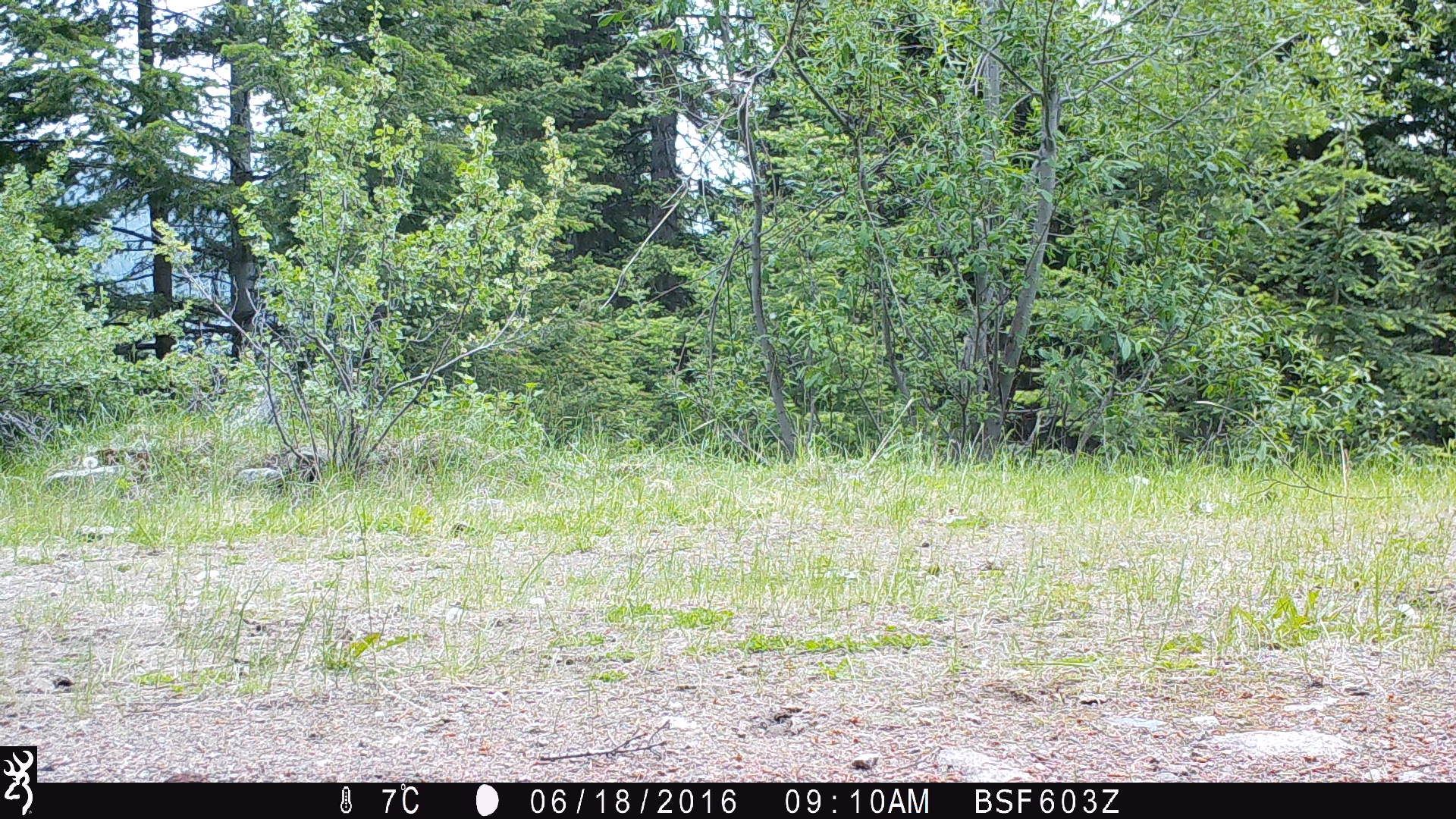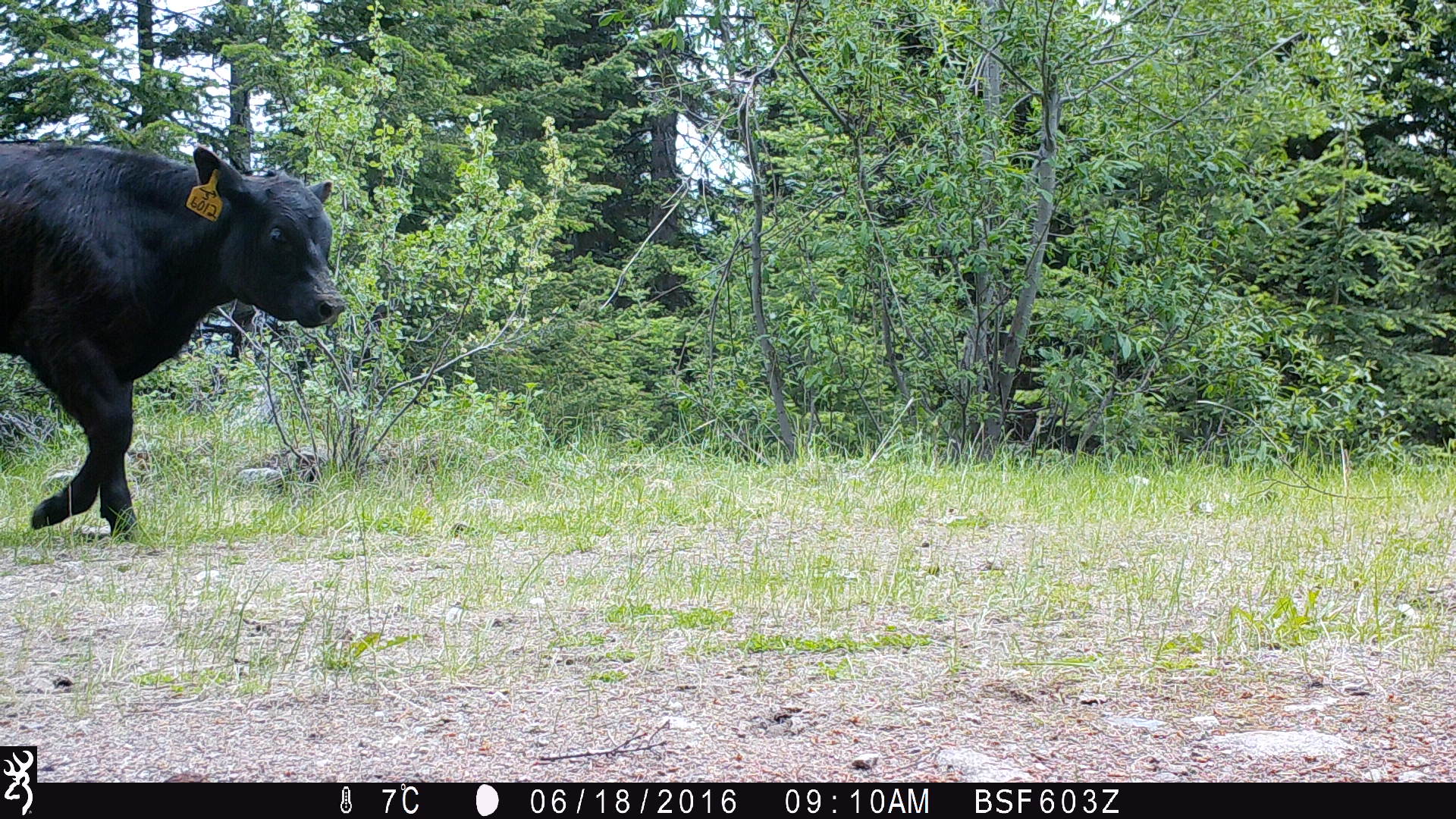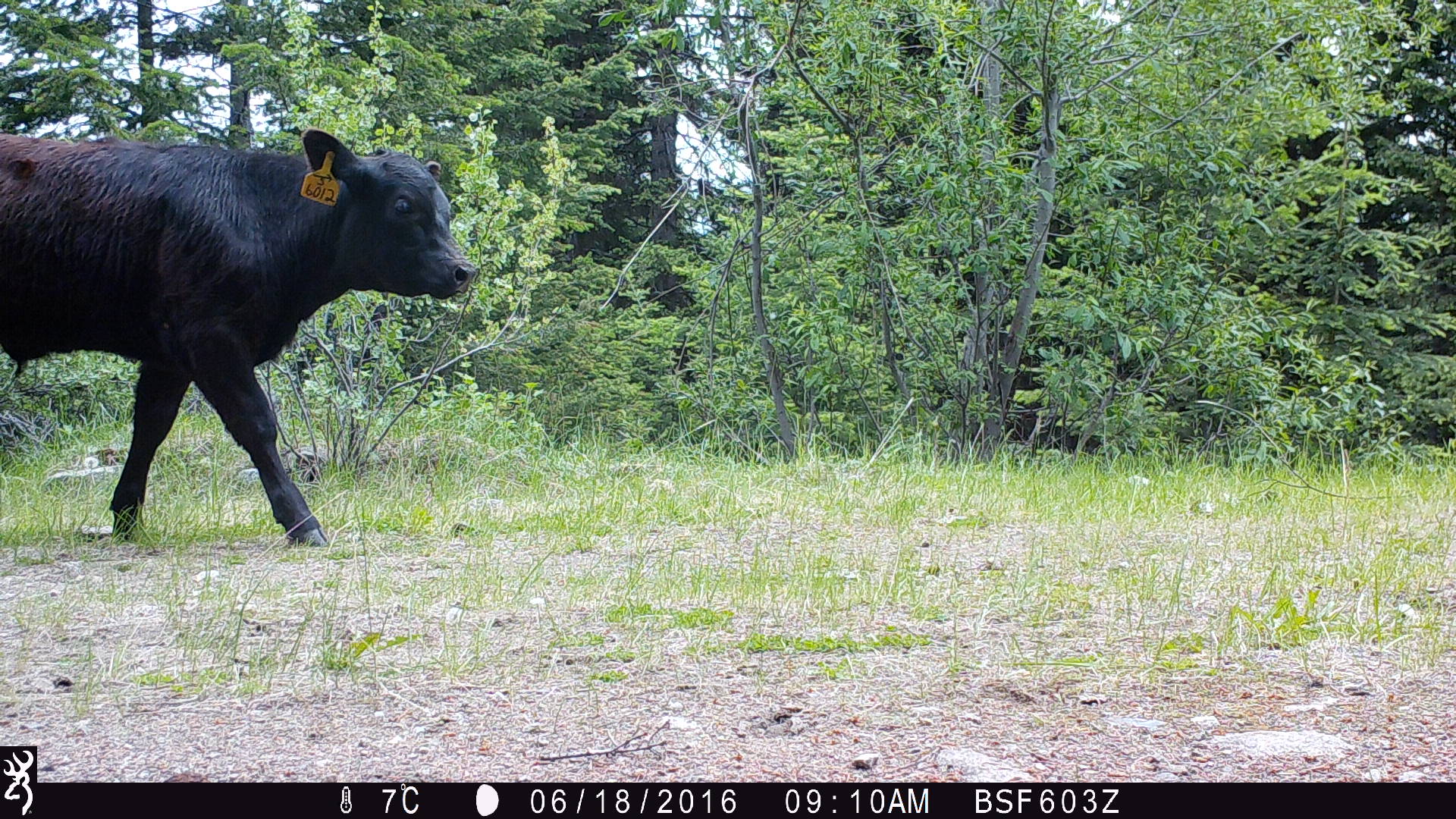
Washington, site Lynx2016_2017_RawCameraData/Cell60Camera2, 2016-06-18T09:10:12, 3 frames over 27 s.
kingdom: Animalia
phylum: Chordata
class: Mammalia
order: Artiodactyla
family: Bovidae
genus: Bos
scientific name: Bos taurus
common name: domestic cattle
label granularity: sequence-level